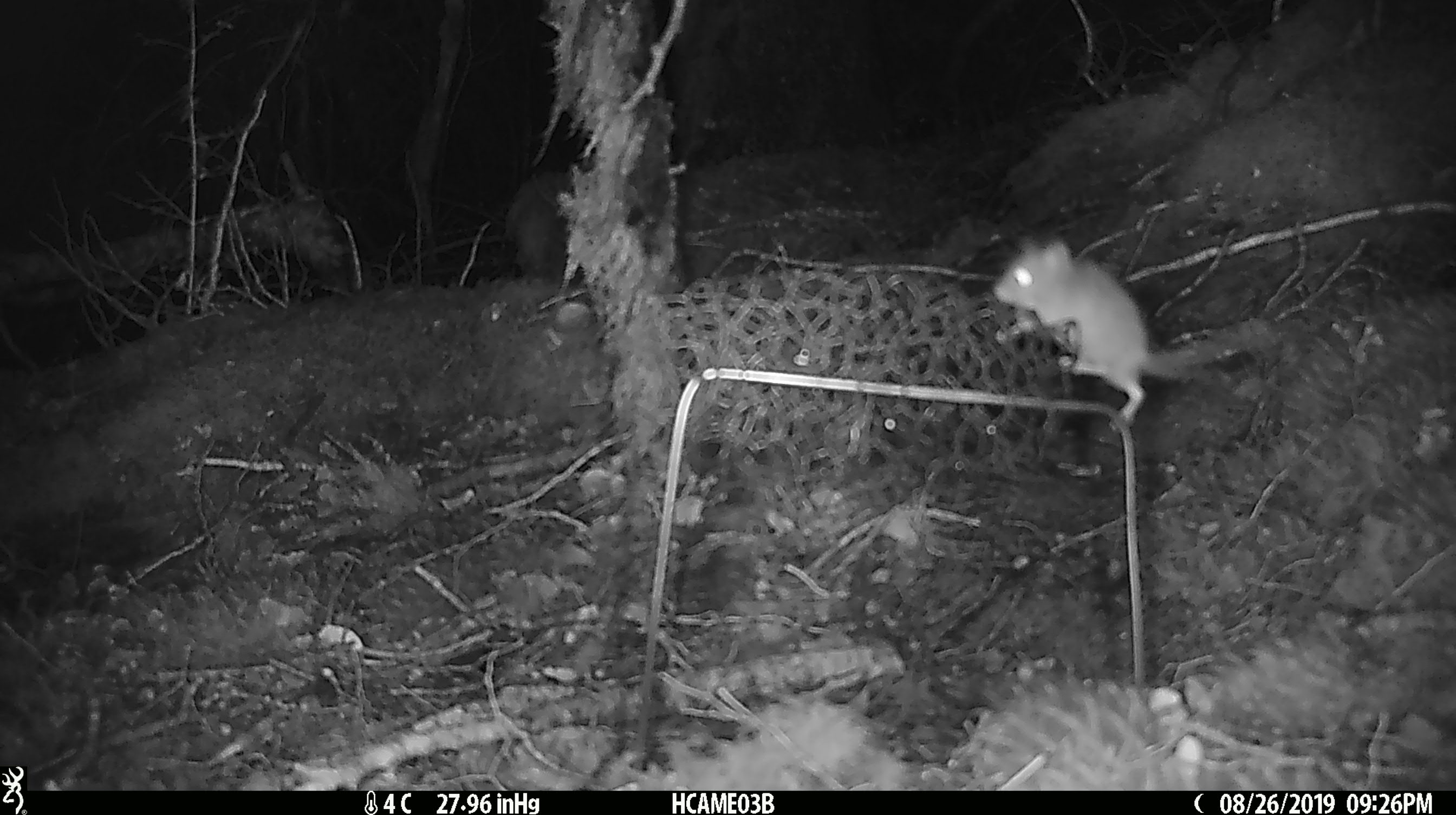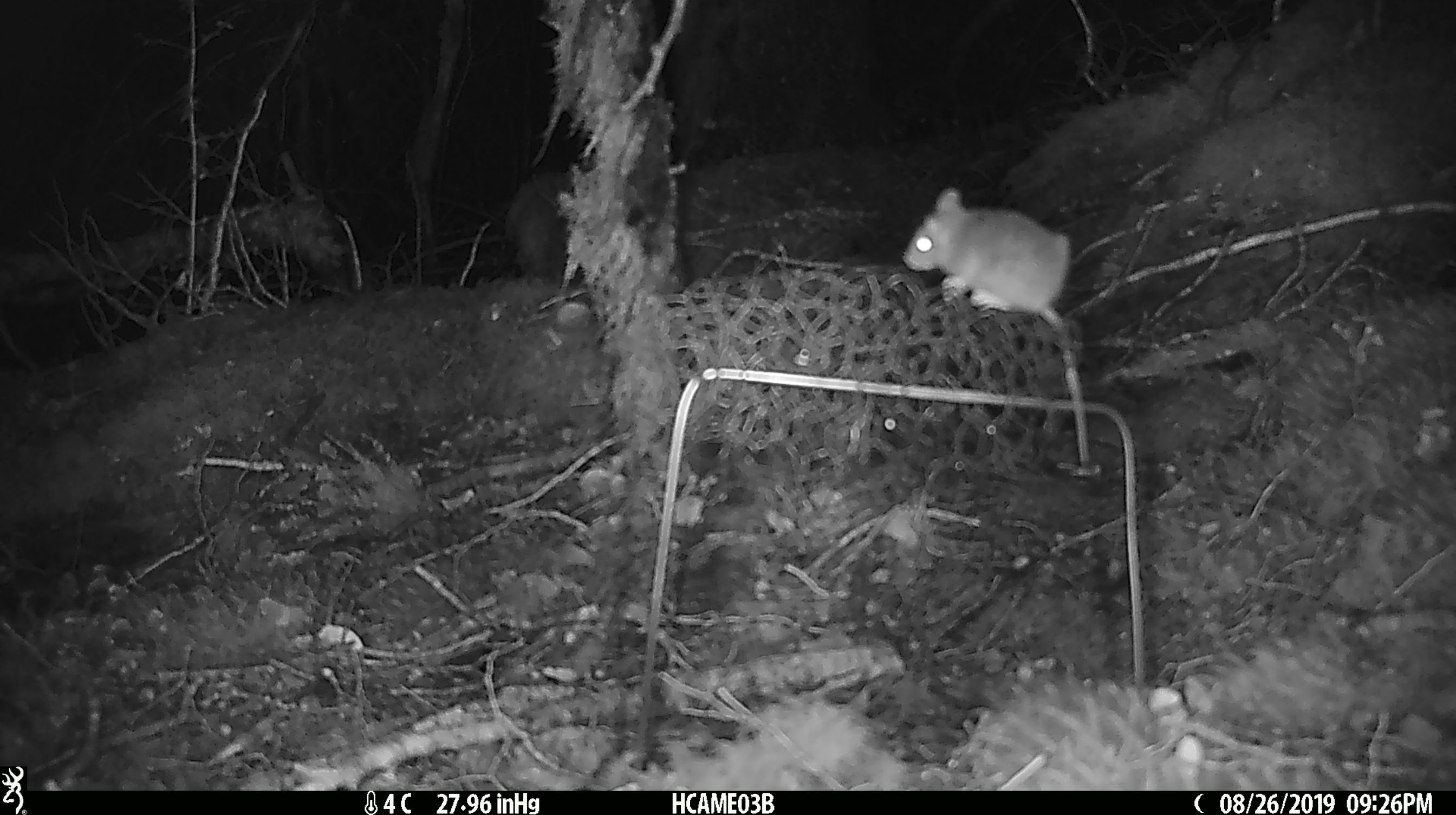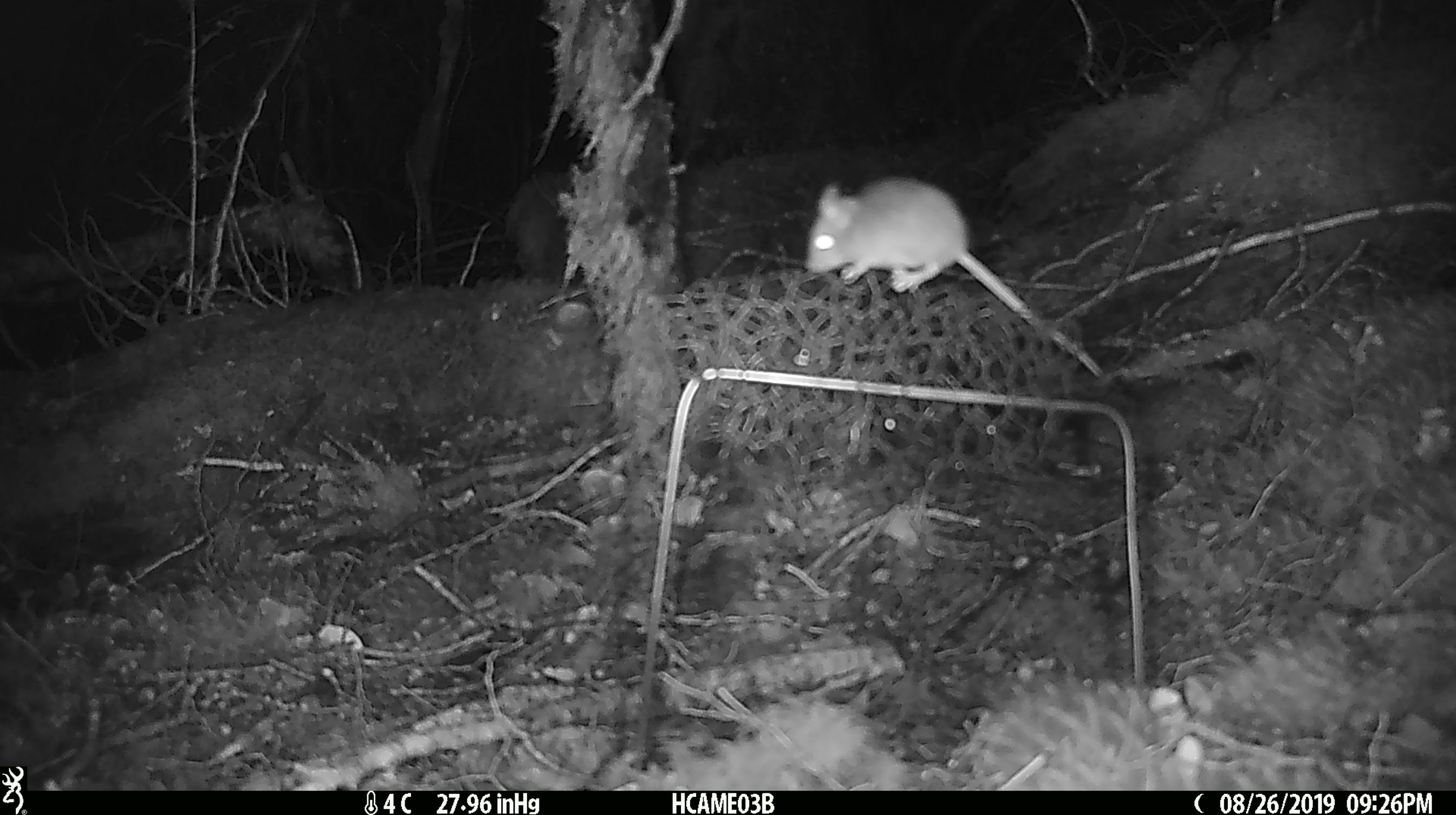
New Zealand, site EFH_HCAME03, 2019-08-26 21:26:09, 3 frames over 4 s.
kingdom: Animalia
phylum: Chordata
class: Mammalia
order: Rodentia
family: Muridae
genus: Mus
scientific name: Mus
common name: mouse